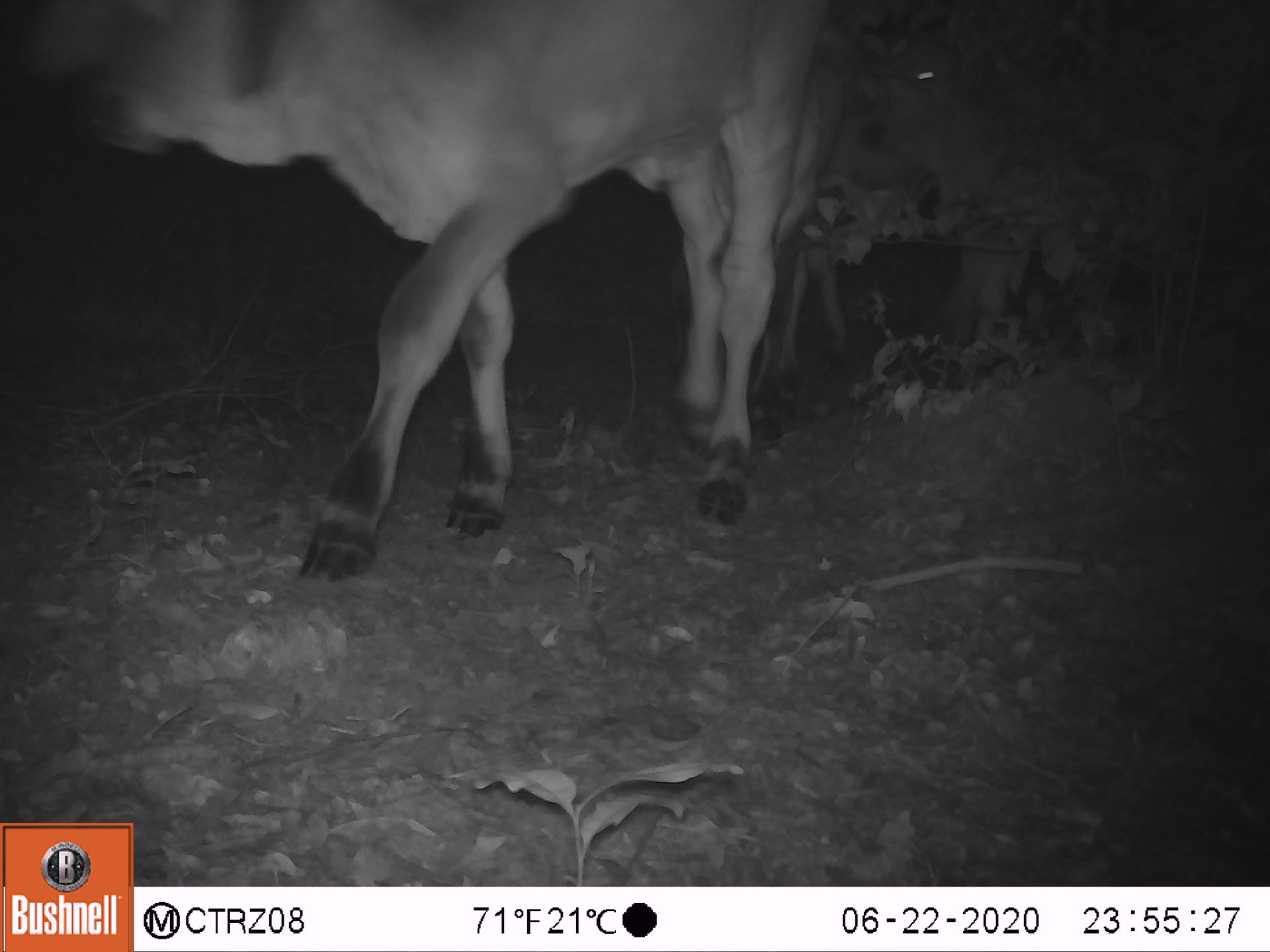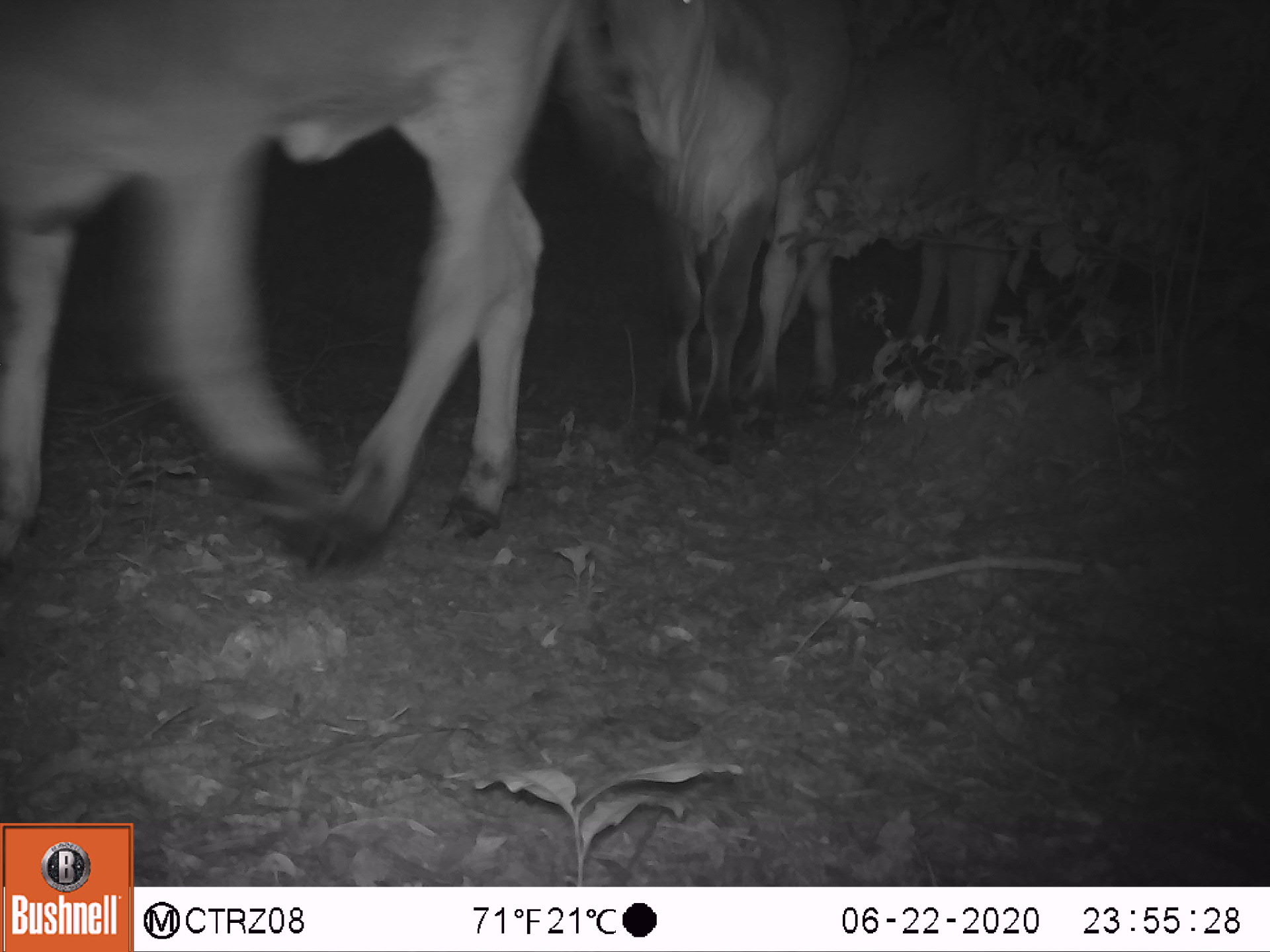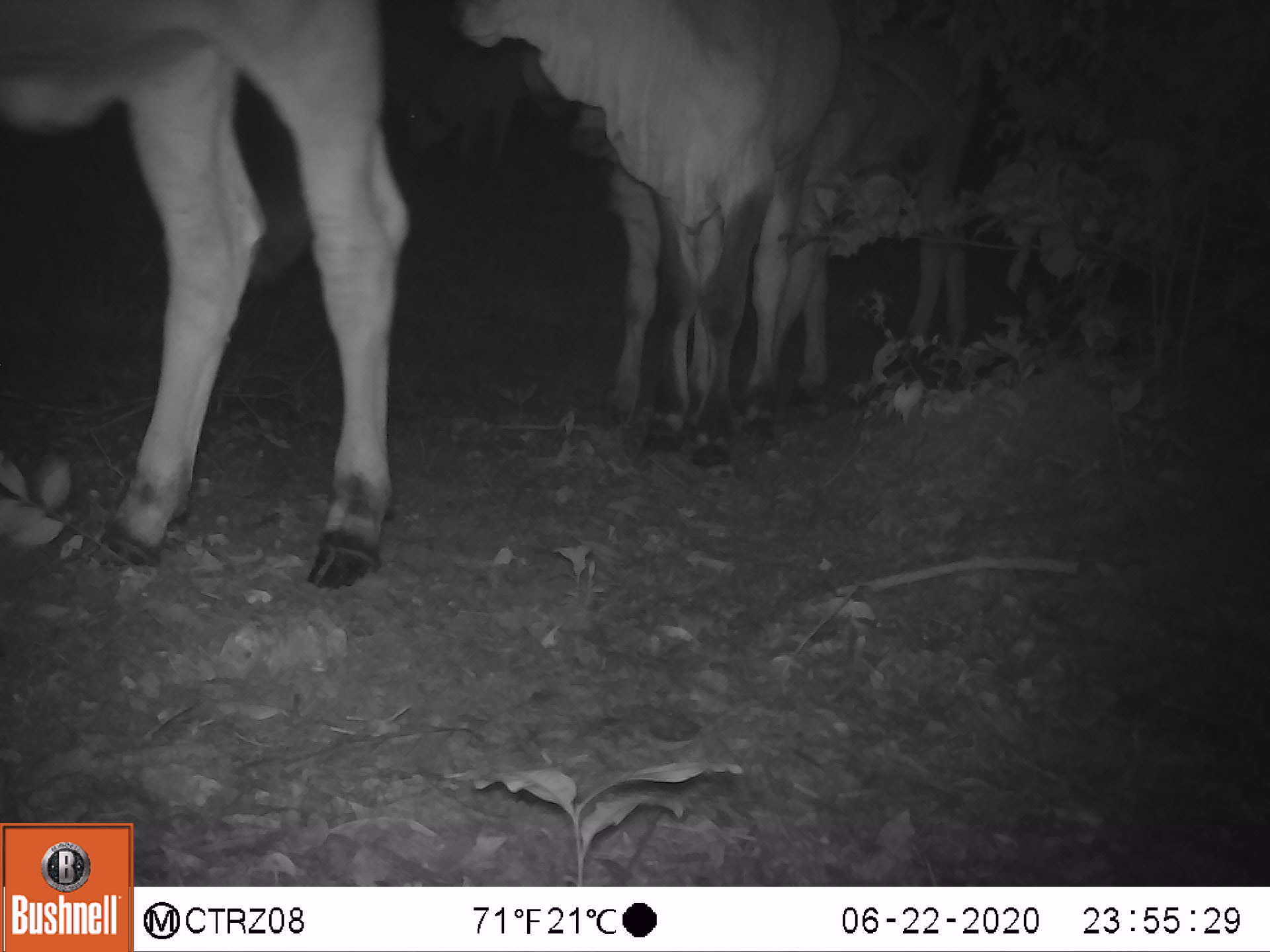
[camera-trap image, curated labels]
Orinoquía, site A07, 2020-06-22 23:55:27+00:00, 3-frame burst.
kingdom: Animalia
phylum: Chordata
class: Mammalia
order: Artiodactyla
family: Bovidae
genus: Bos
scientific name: Bos taurus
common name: cow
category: cattle